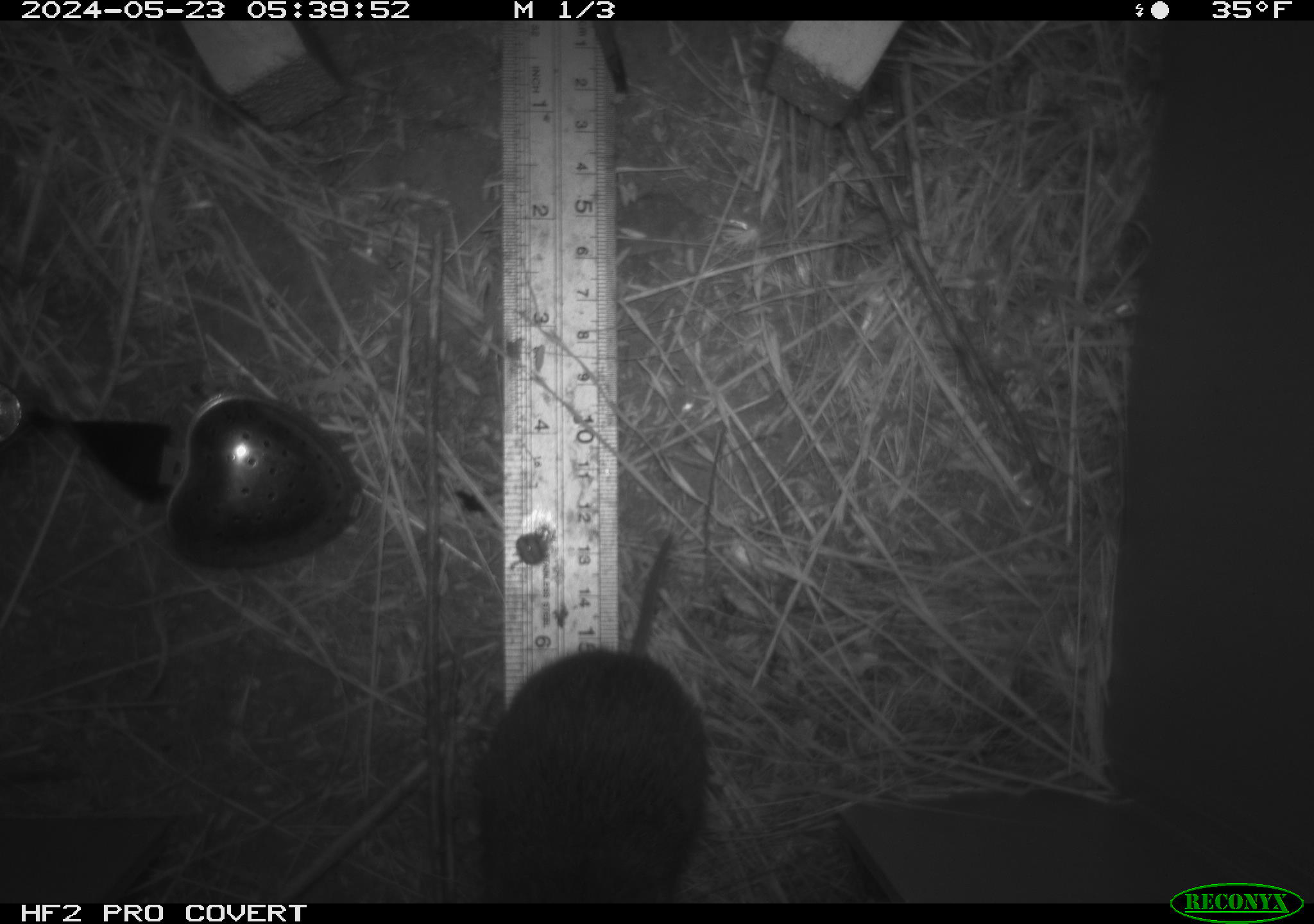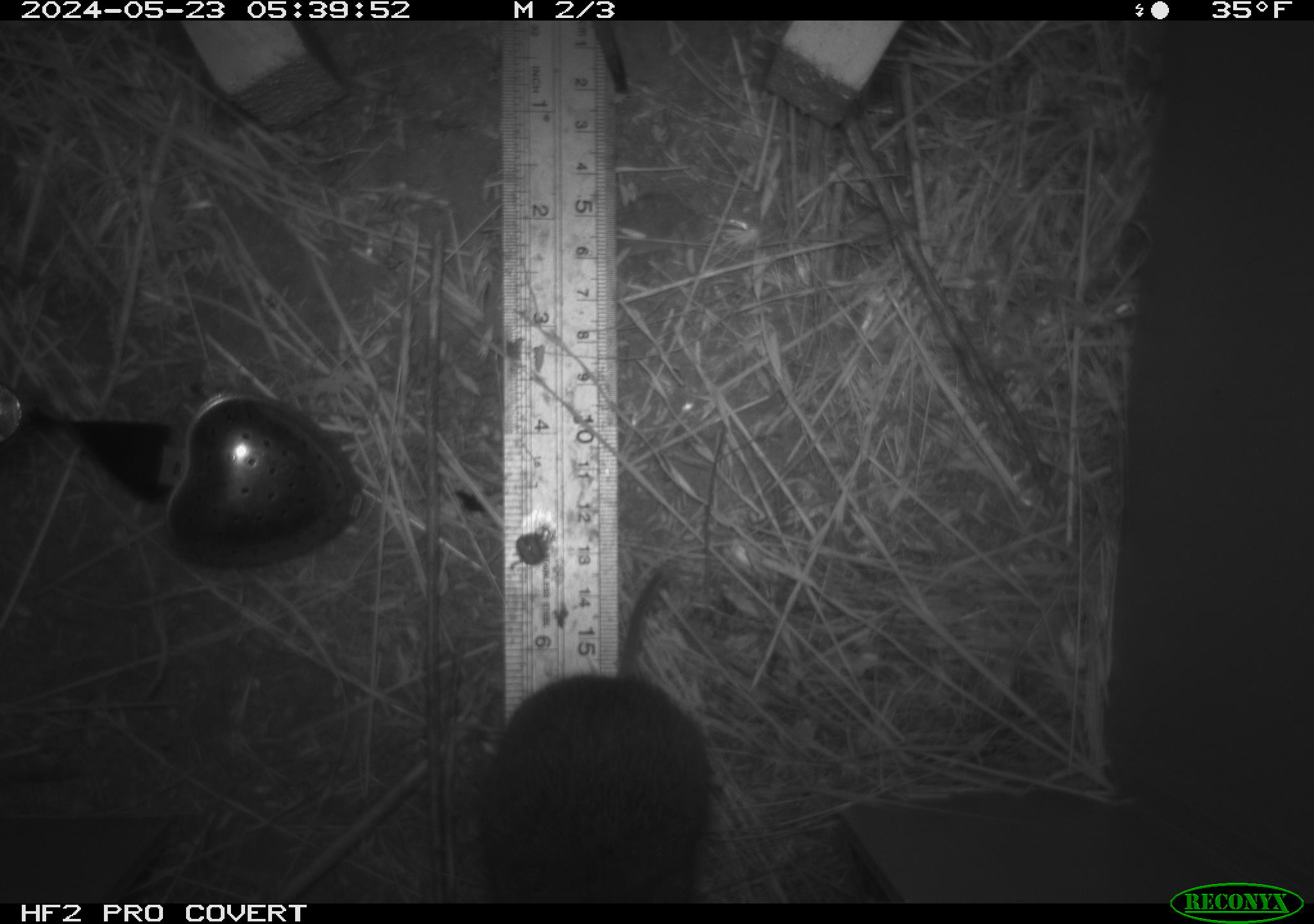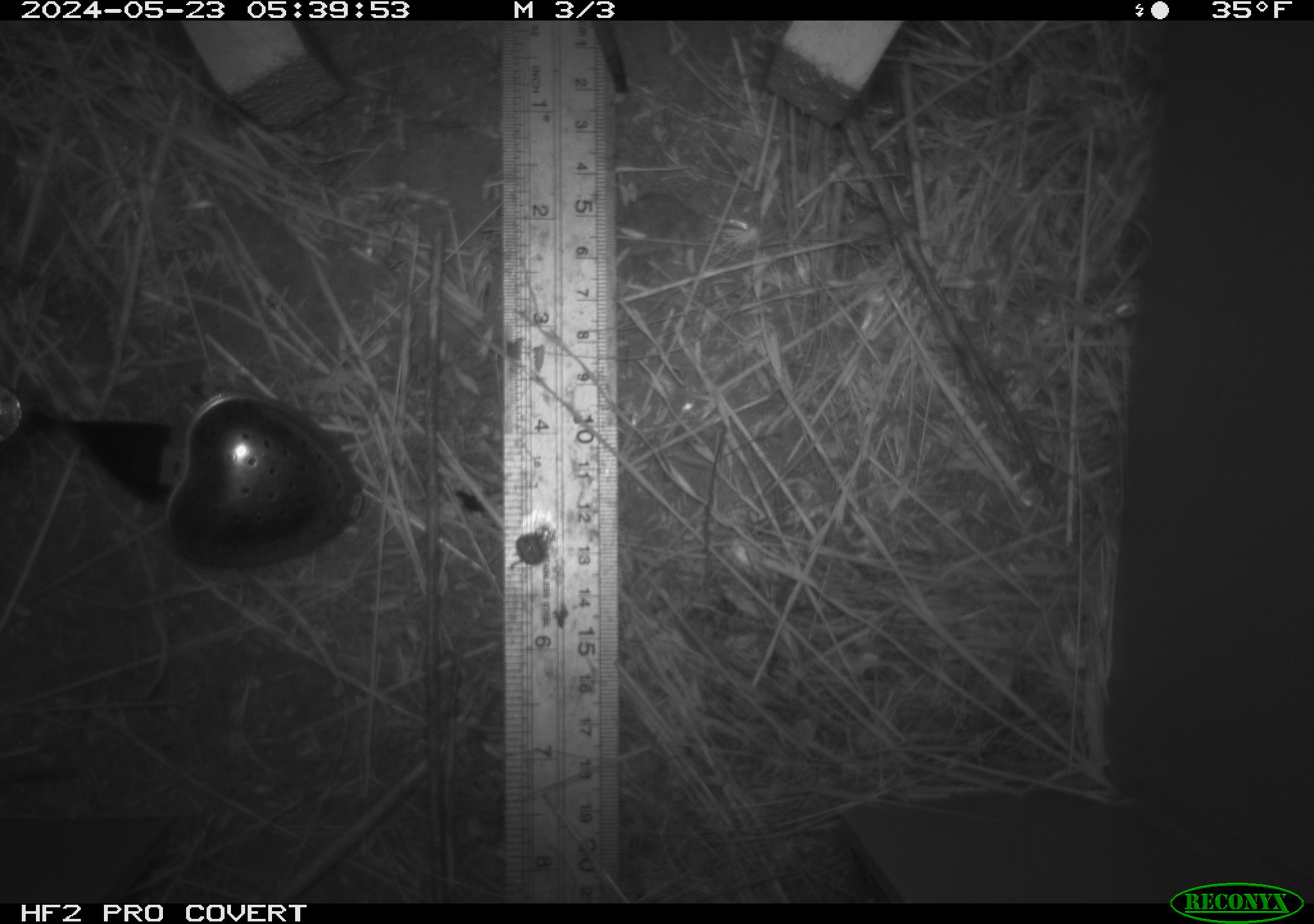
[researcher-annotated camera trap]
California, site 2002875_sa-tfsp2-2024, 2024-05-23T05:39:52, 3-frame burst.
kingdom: Animalia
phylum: Chordata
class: Mammalia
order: Rodentia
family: Cricetidae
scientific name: Arvicolinae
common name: voles, lemmings, and muskrats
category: arvicolinae subfamily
Arvicolinae subfamily (voles, lemmings, and muskrats) (Arvicolinae).